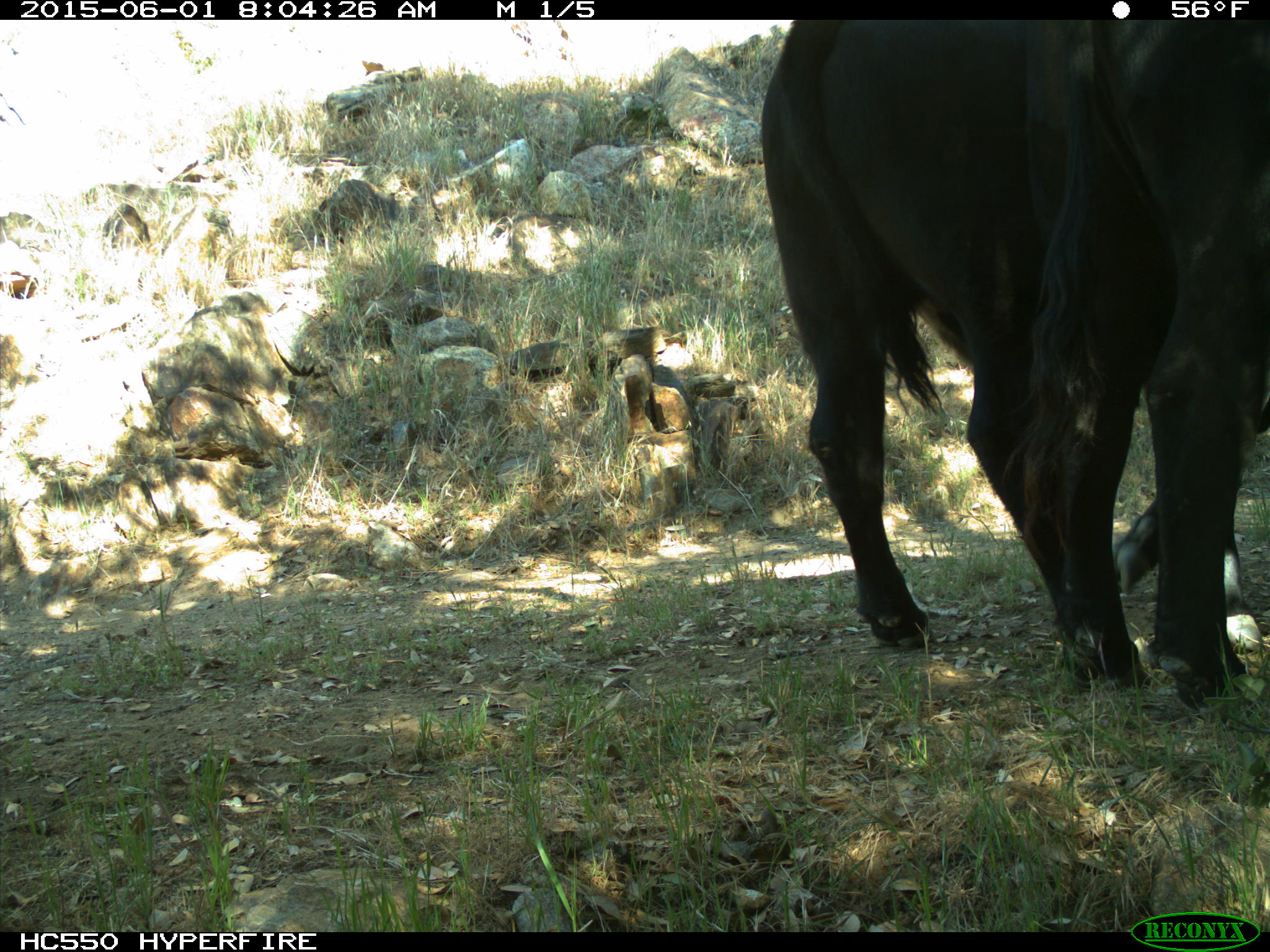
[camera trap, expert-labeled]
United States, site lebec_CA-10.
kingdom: Animalia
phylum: Chordata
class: Mammalia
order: Artiodactyla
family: Bovidae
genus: Bos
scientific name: Bos taurus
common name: domestic cow